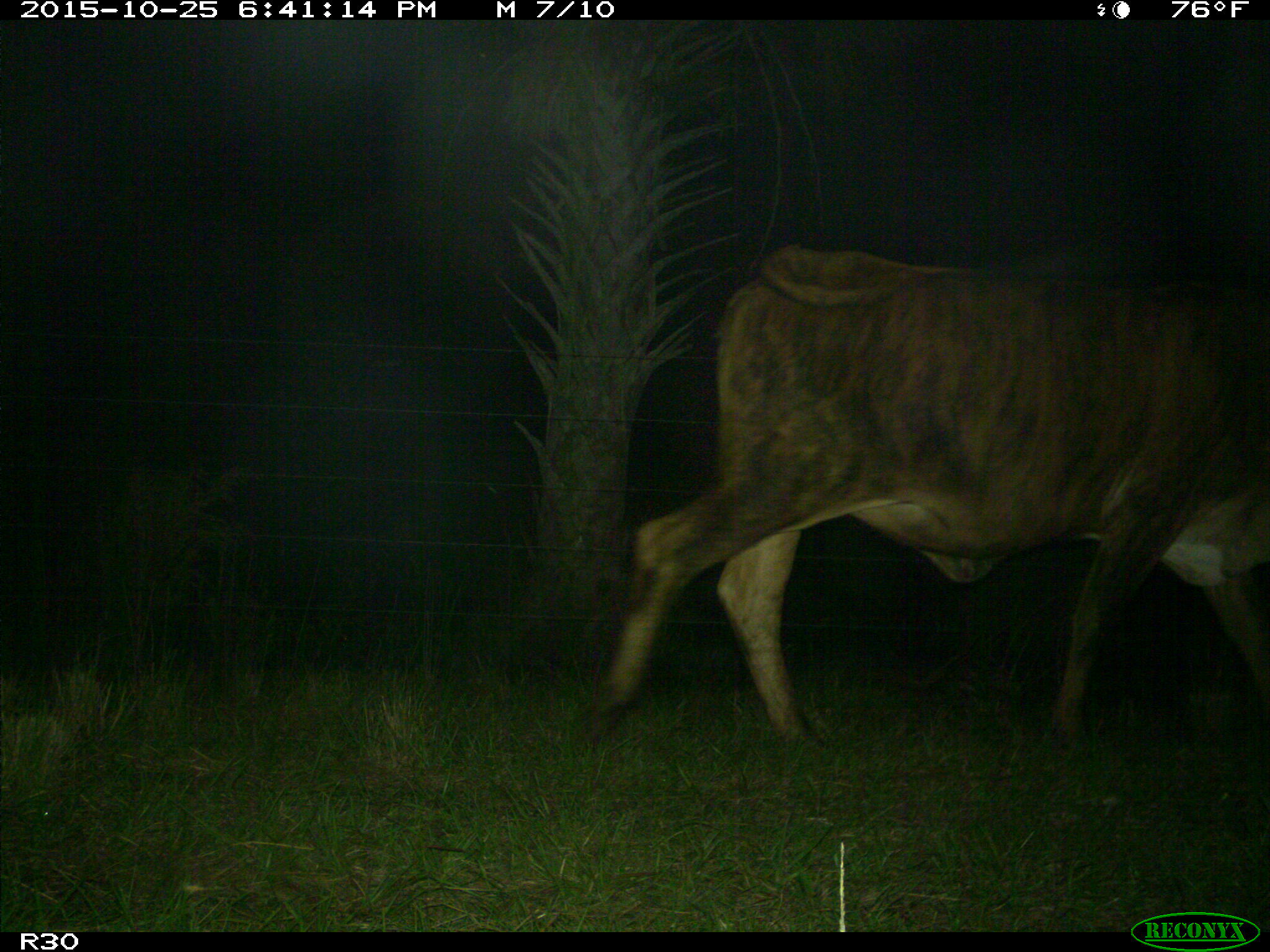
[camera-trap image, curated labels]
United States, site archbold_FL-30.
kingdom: Animalia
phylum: Chordata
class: Mammalia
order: Artiodactyla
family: Bovidae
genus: Bos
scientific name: Bos taurus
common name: domestic cow